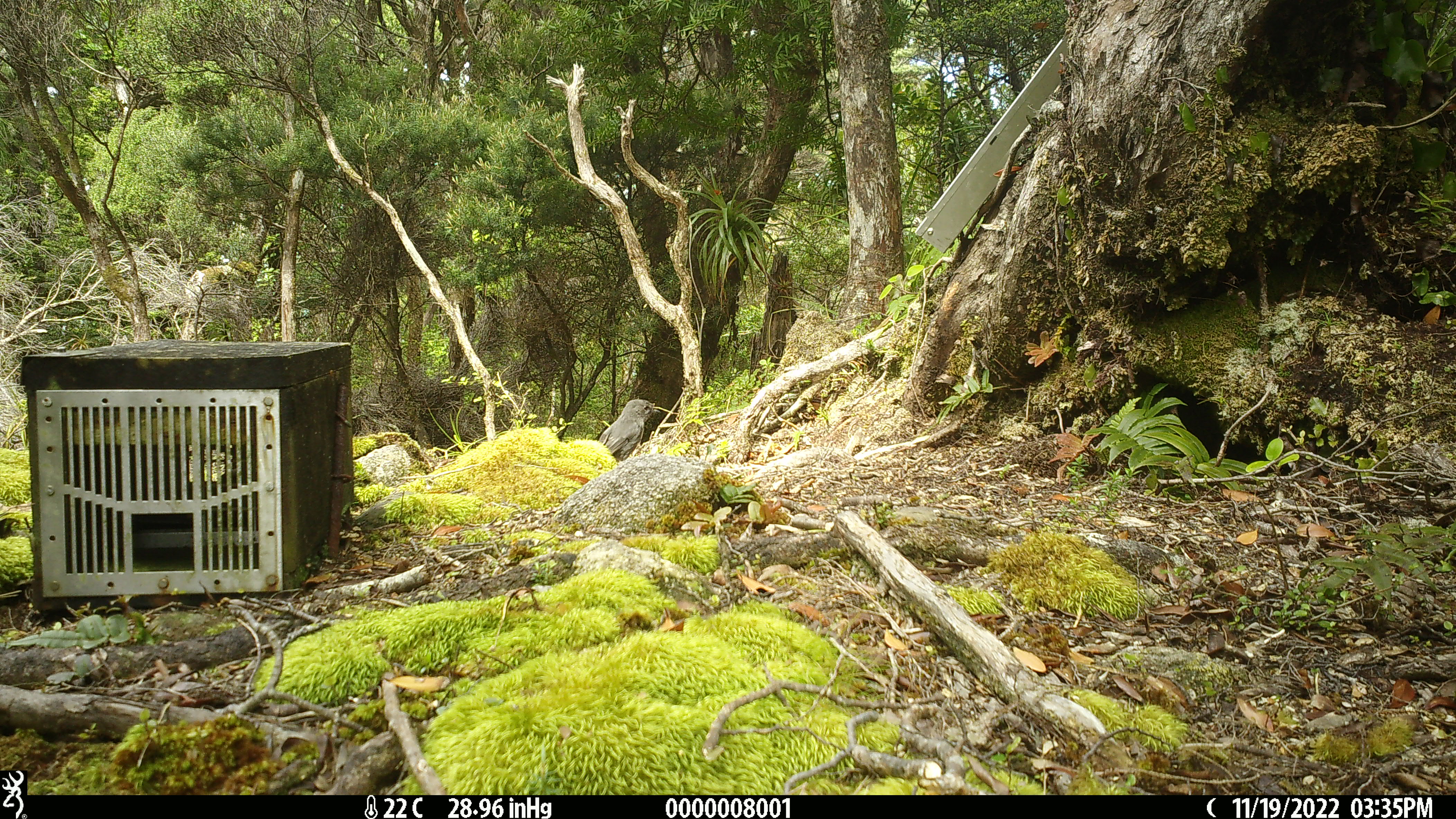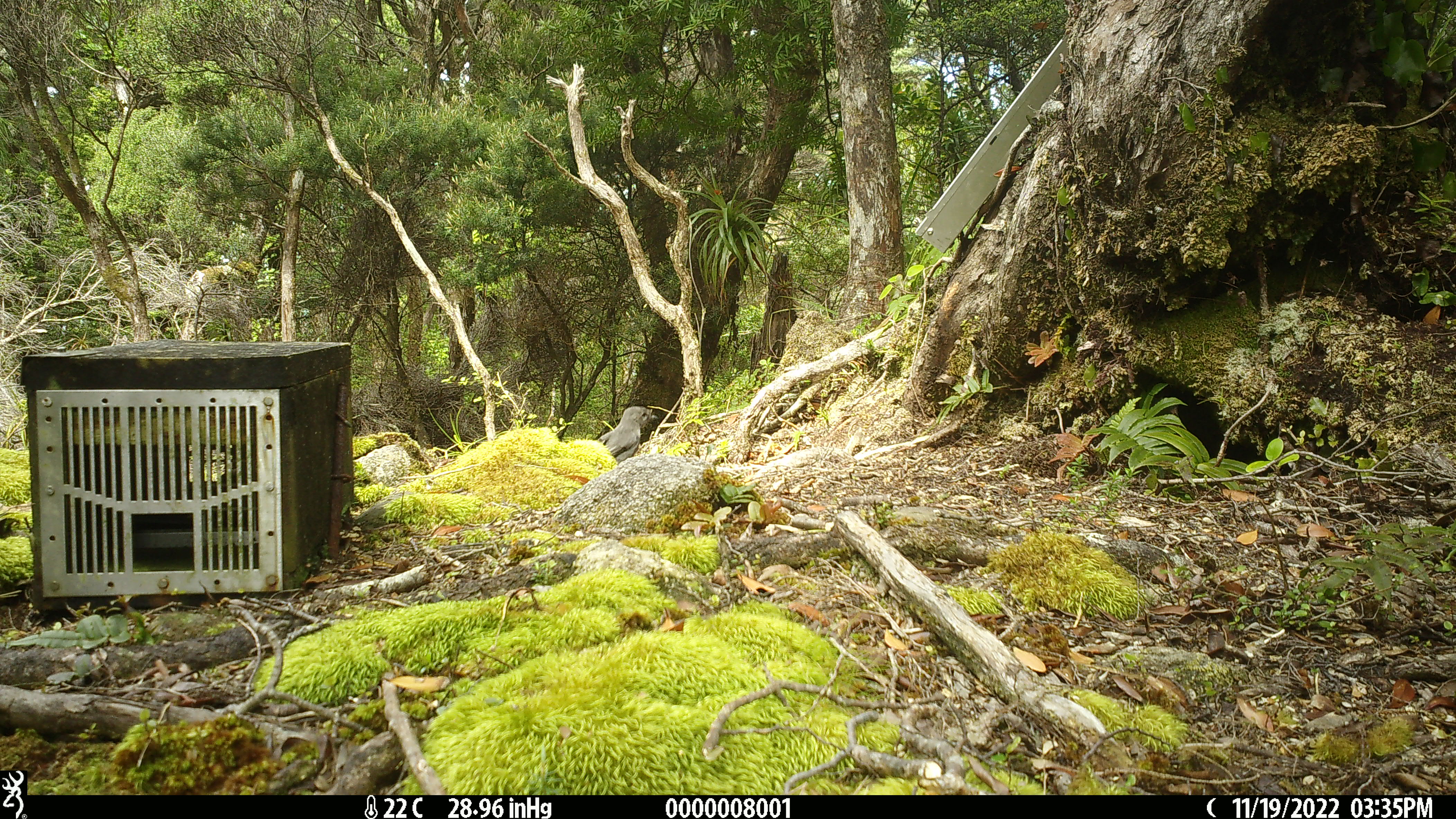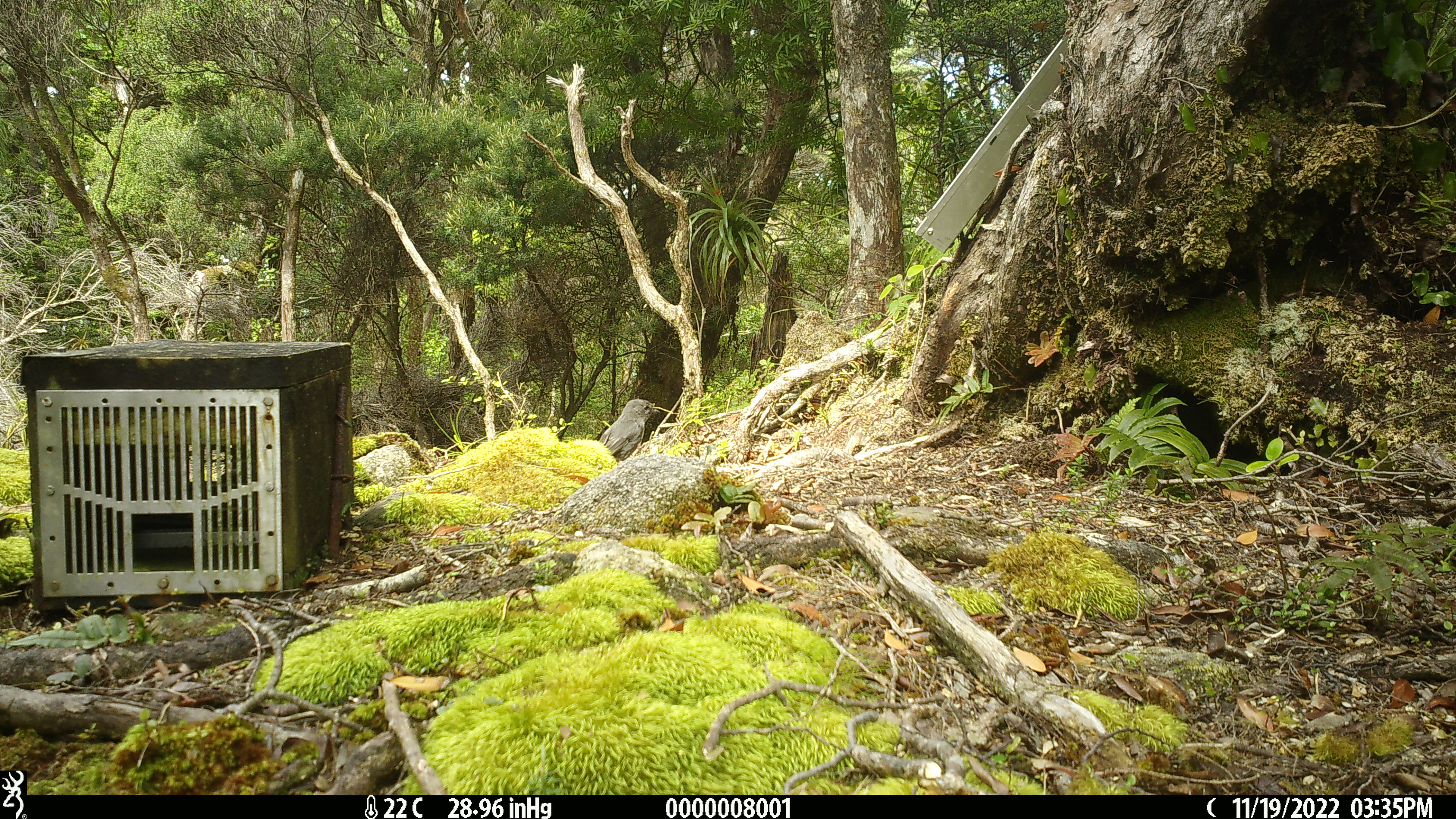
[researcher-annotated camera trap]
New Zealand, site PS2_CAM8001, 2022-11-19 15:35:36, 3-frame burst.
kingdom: Animalia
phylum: Chordata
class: Aves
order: Passeriformes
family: Petroicidae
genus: Petroica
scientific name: Petroica australis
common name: new zealand robin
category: robin